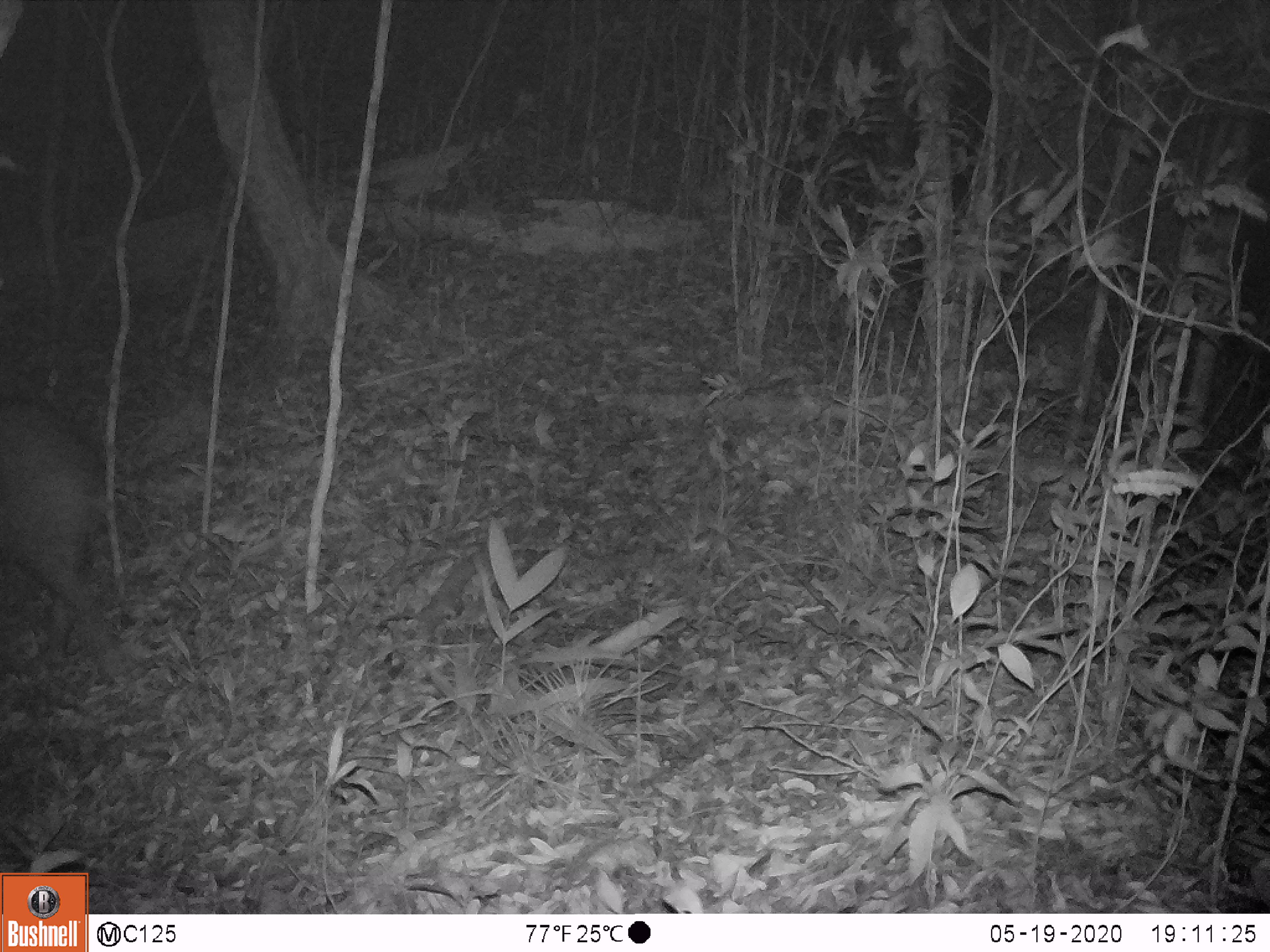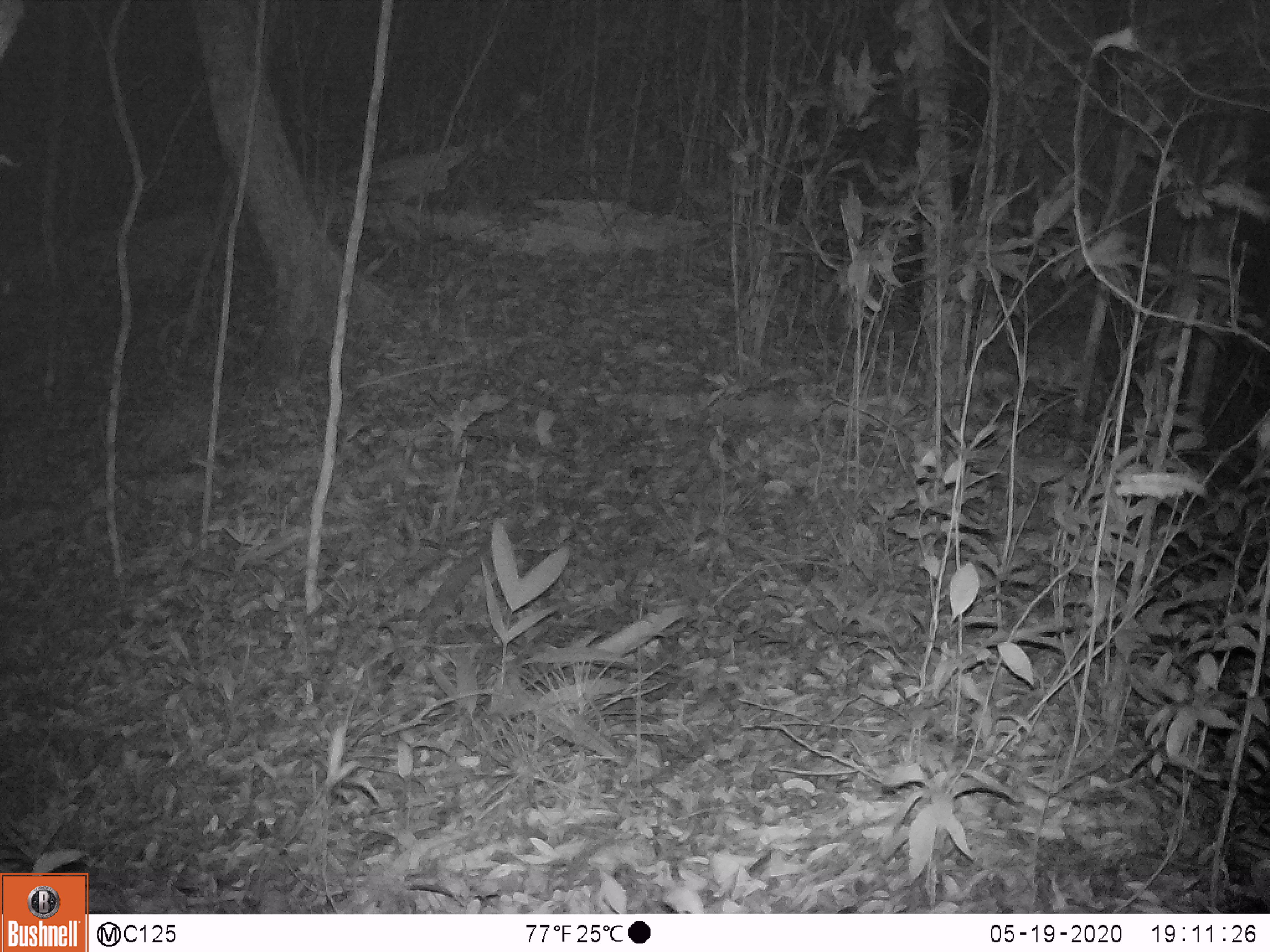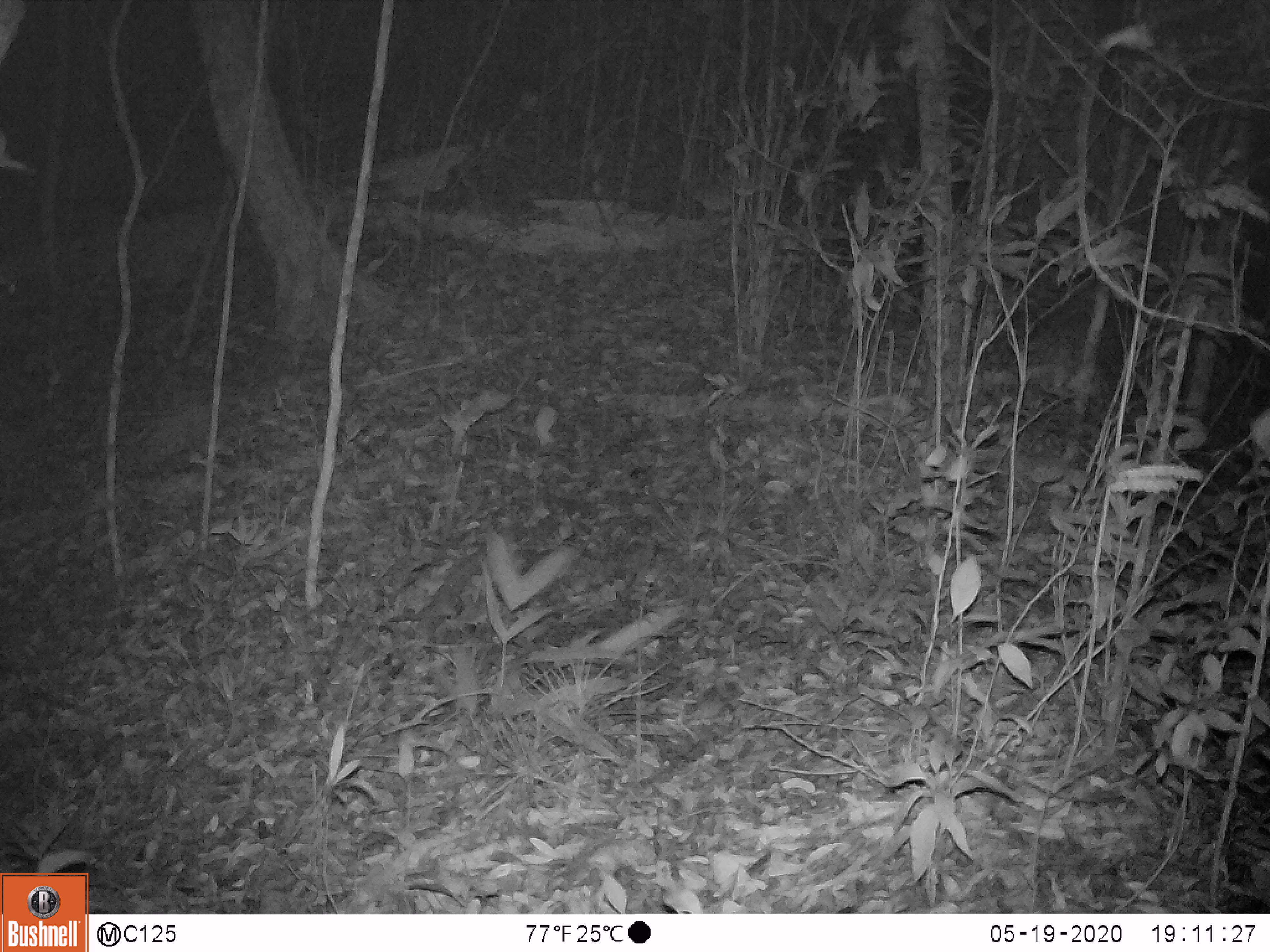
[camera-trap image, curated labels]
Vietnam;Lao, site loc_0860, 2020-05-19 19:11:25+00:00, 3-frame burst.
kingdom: Animalia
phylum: Chordata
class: Mammalia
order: Artiodactyla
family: Suidae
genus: Sus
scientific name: Sus scrofa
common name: eurasian wild pig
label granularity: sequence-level